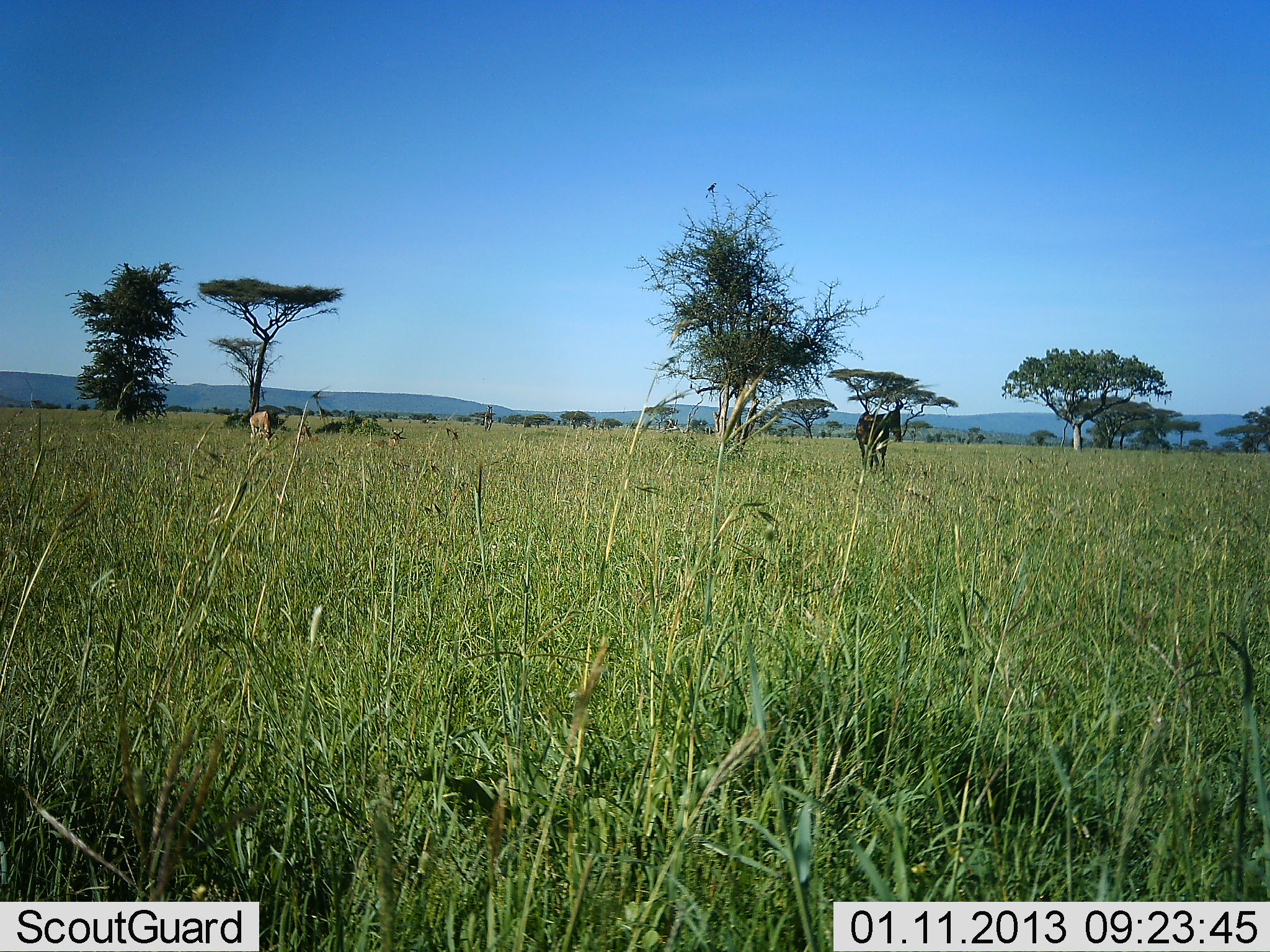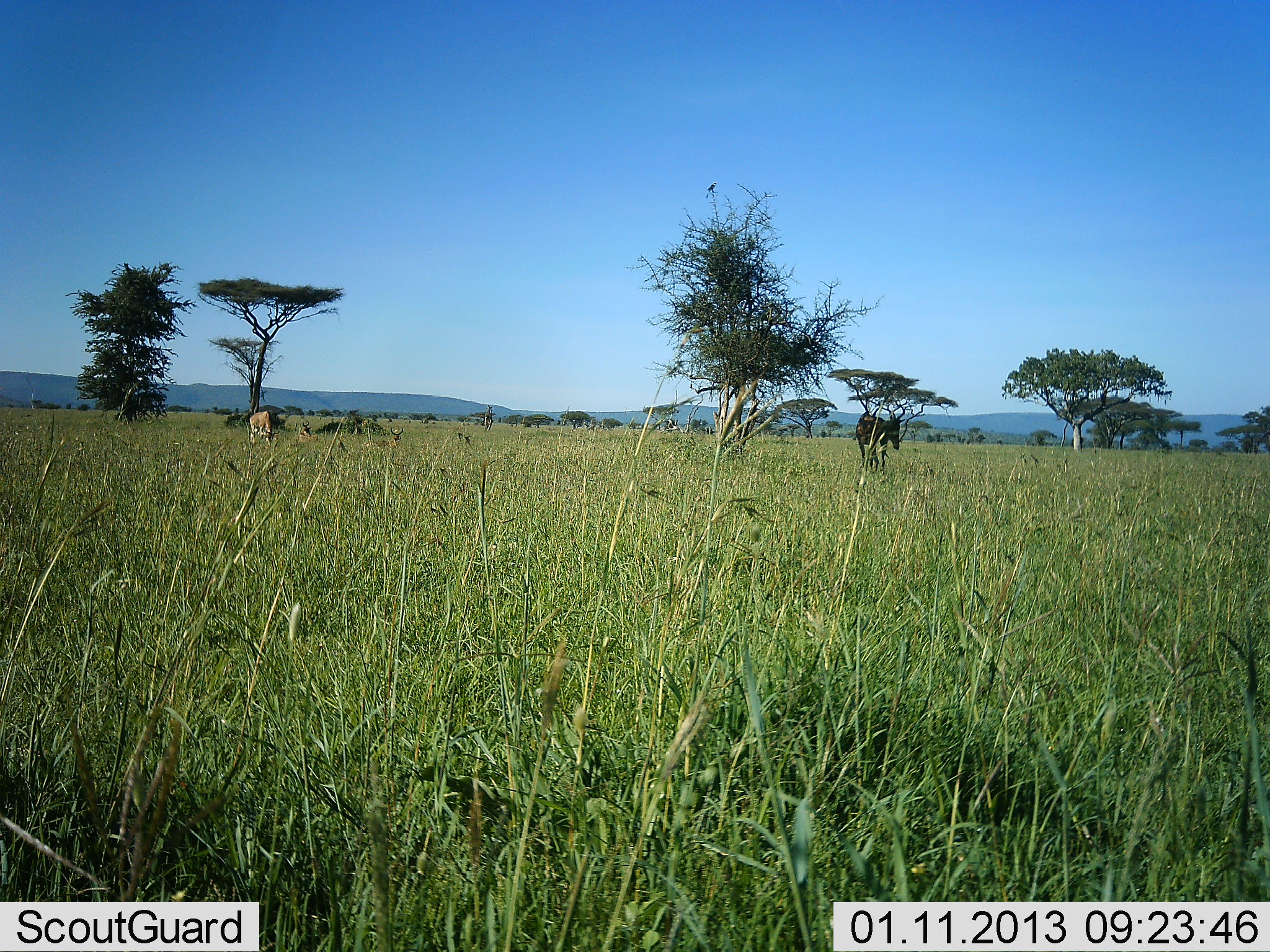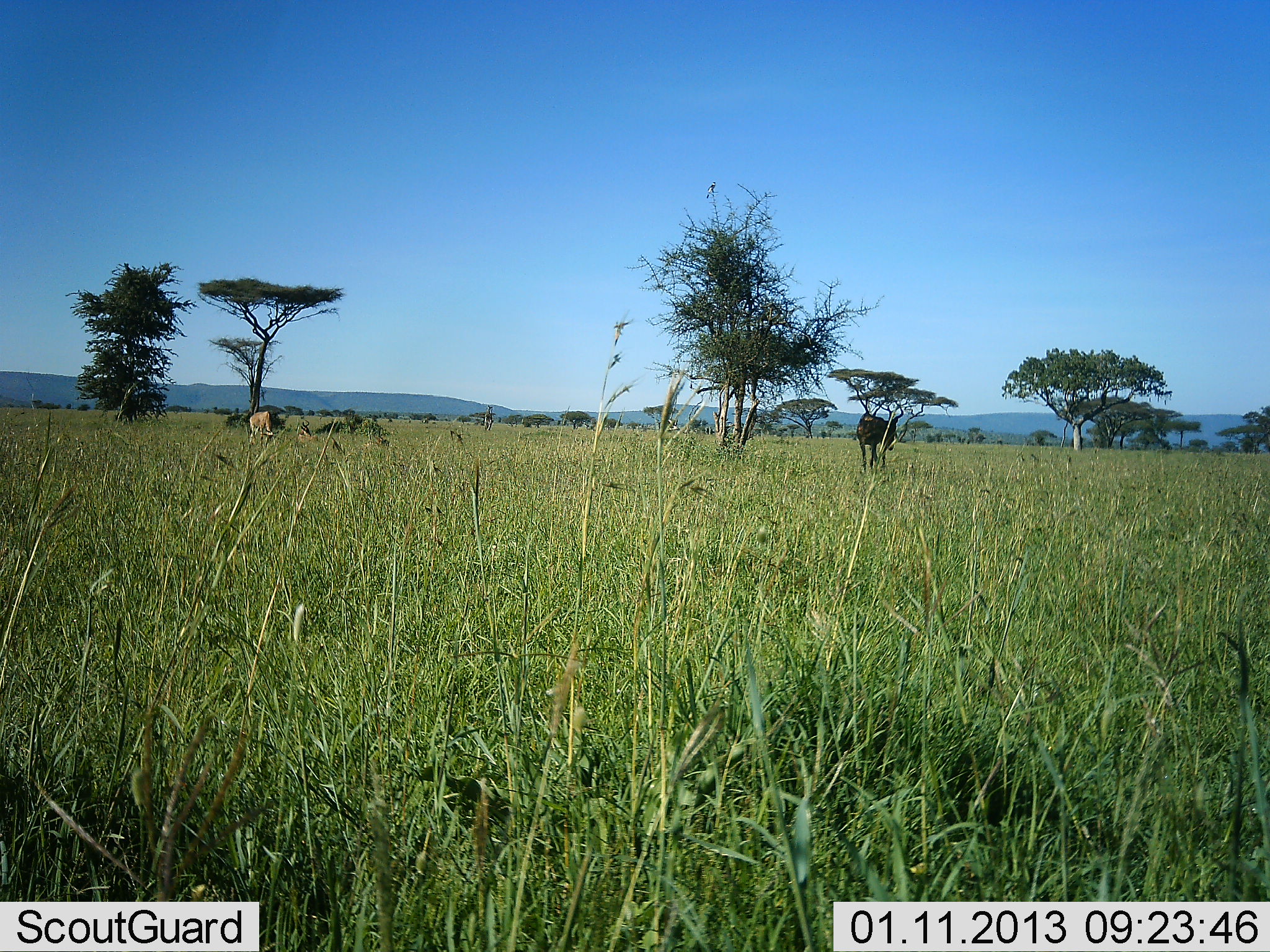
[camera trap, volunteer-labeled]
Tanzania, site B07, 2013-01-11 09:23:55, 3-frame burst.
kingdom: Animalia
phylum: Chordata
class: Mammalia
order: Artiodactyla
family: Bovidae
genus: Alcelaphus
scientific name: Alcelaphus buselaphus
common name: hartebeest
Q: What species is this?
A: Hartebeest (Alcelaphus buselaphus).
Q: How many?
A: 2.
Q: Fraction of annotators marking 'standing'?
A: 80%.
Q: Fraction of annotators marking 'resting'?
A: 30%.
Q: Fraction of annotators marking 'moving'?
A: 0%.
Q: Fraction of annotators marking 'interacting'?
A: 0%.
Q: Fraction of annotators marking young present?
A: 0%.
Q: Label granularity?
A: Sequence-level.